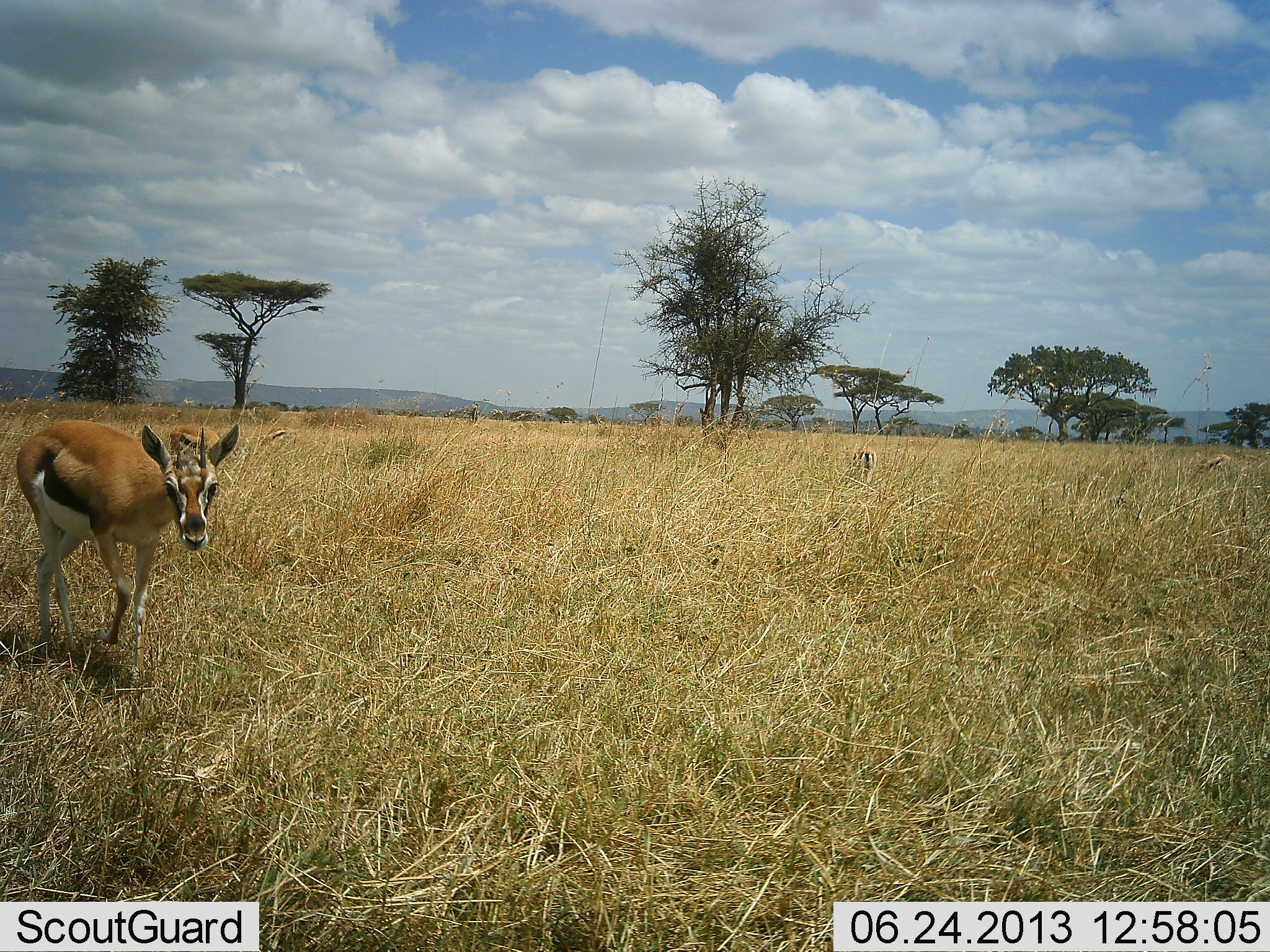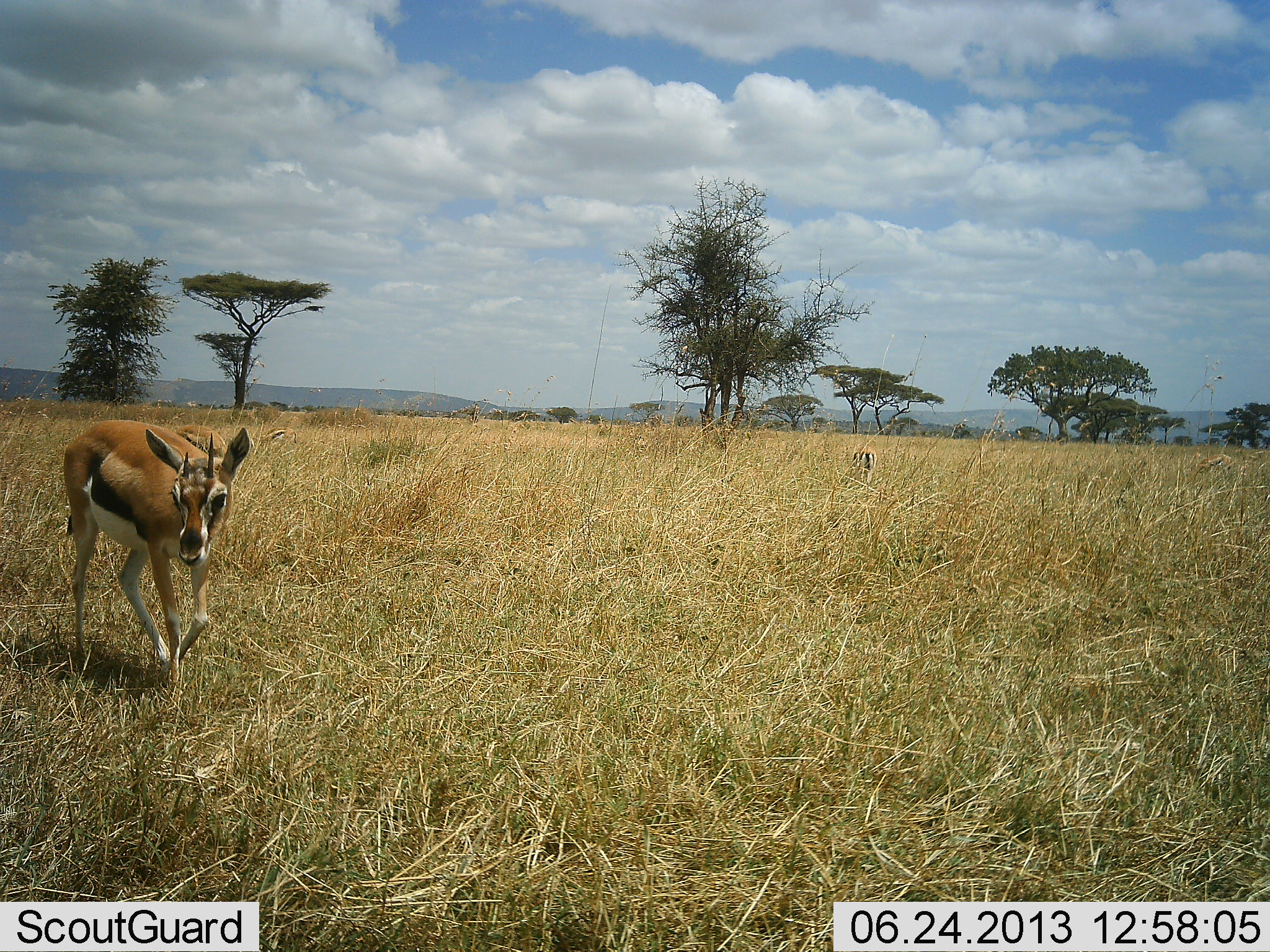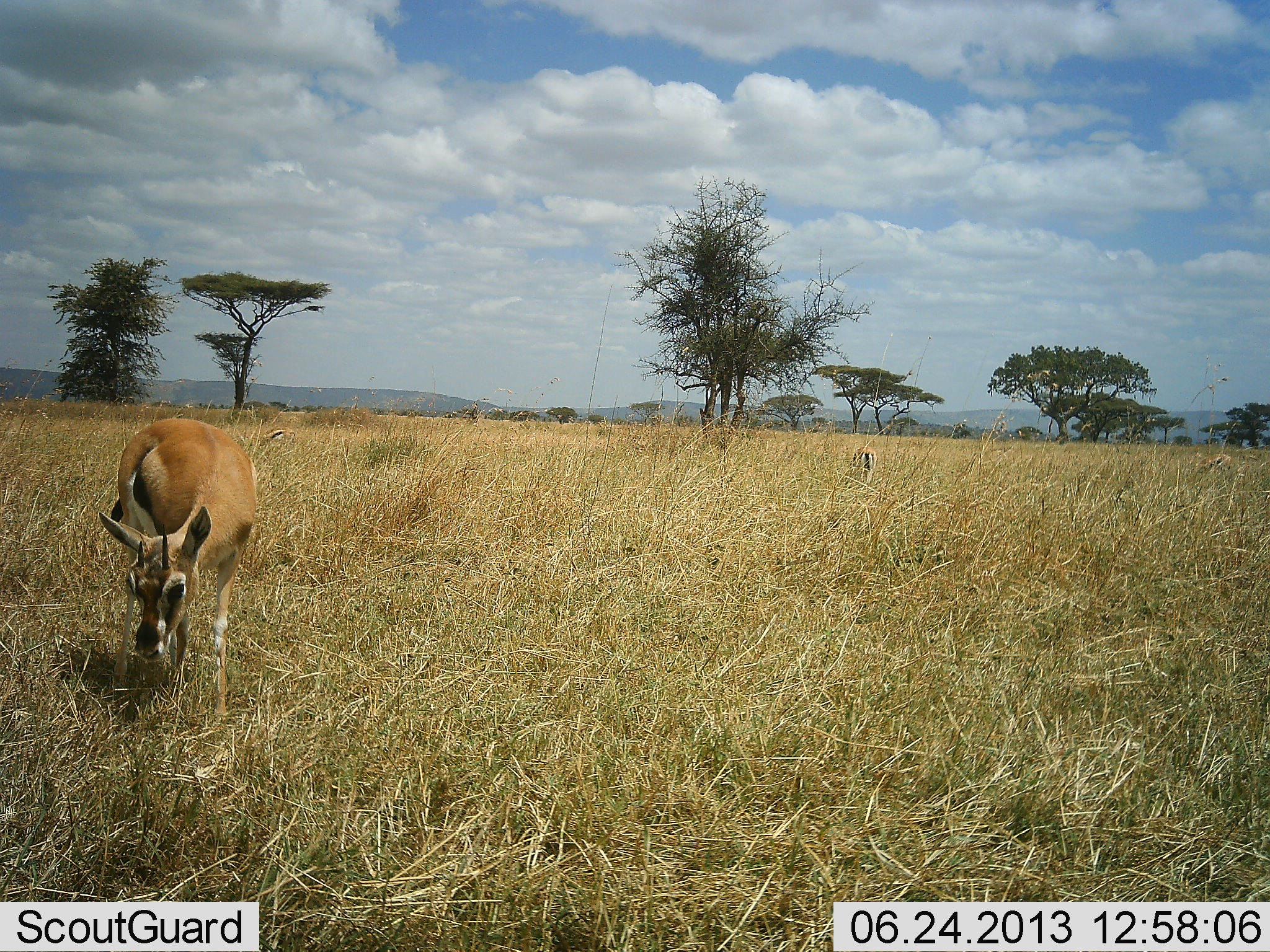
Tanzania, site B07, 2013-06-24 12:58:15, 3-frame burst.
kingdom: Animalia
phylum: Chordata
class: Mammalia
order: Artiodactyla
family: Bovidae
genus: Eudorcas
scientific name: Eudorcas thomsonii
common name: thomson's gazelle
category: gazellethomsons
Gazellethomsons (thomson's gazelle) (Eudorcas thomsonii), count 1. Behavior (volunteer vote fractions): standing 10%, resting 0%, moving 90%, interacting 0%. Young present (vote fraction): 0%. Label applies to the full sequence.